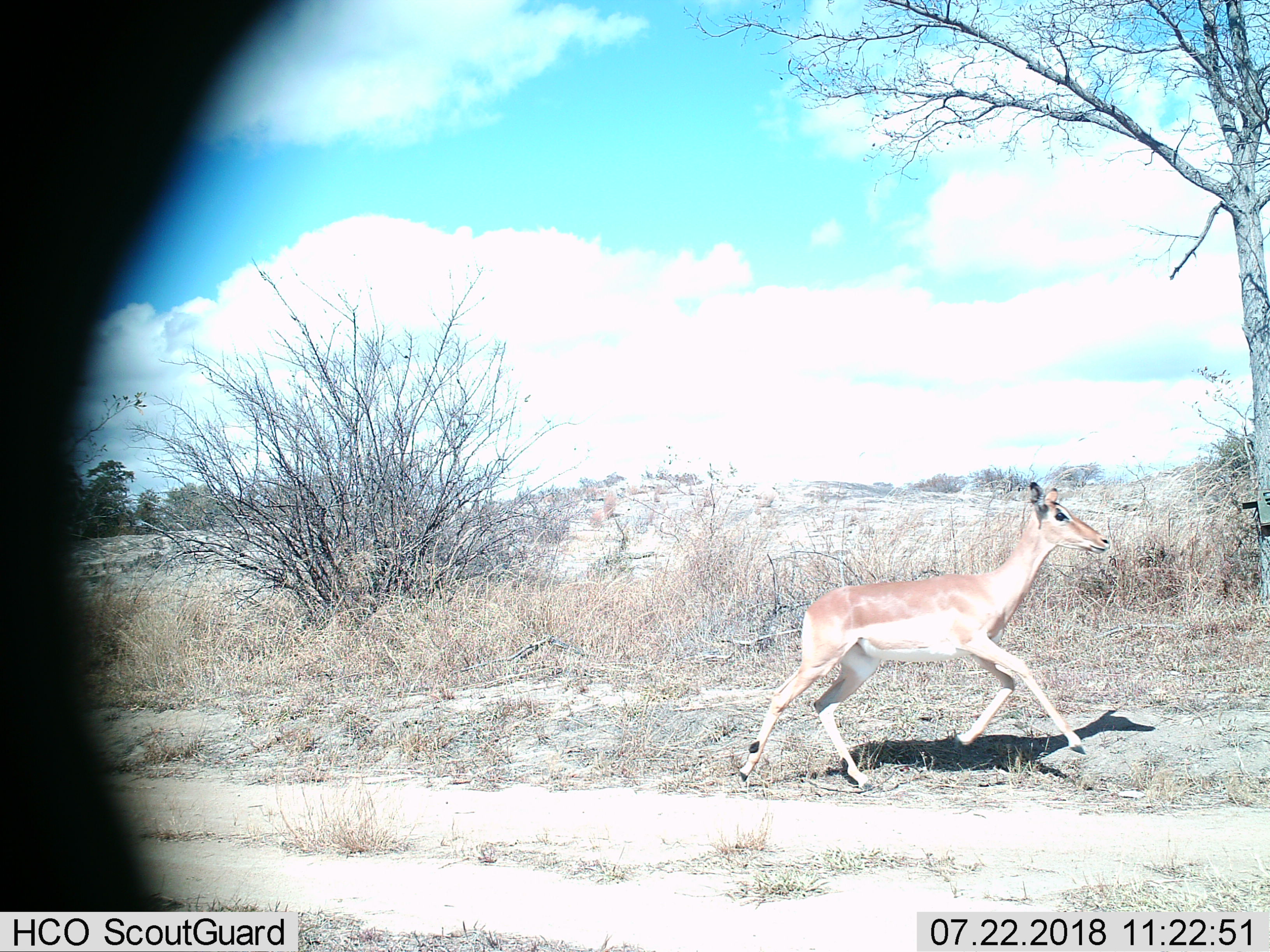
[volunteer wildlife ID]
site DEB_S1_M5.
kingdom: Animalia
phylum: Chordata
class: Mammalia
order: Artiodactyla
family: Bovidae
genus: Aepyceros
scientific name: Aepyceros melampus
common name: impala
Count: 1.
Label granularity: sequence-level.